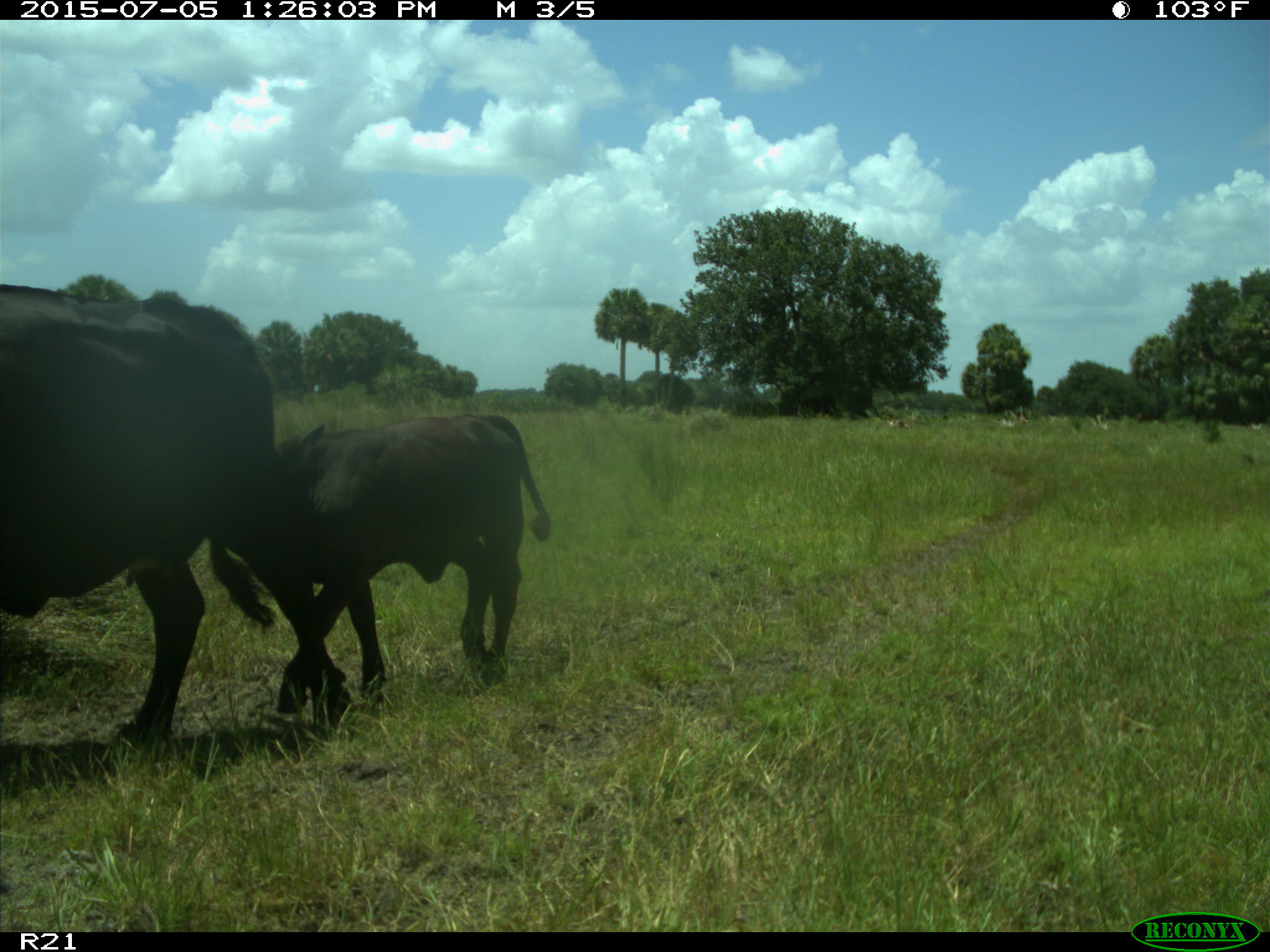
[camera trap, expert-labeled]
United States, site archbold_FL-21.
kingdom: Animalia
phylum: Chordata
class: Mammalia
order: Artiodactyla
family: Bovidae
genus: Bos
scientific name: Bos taurus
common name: domestic cow